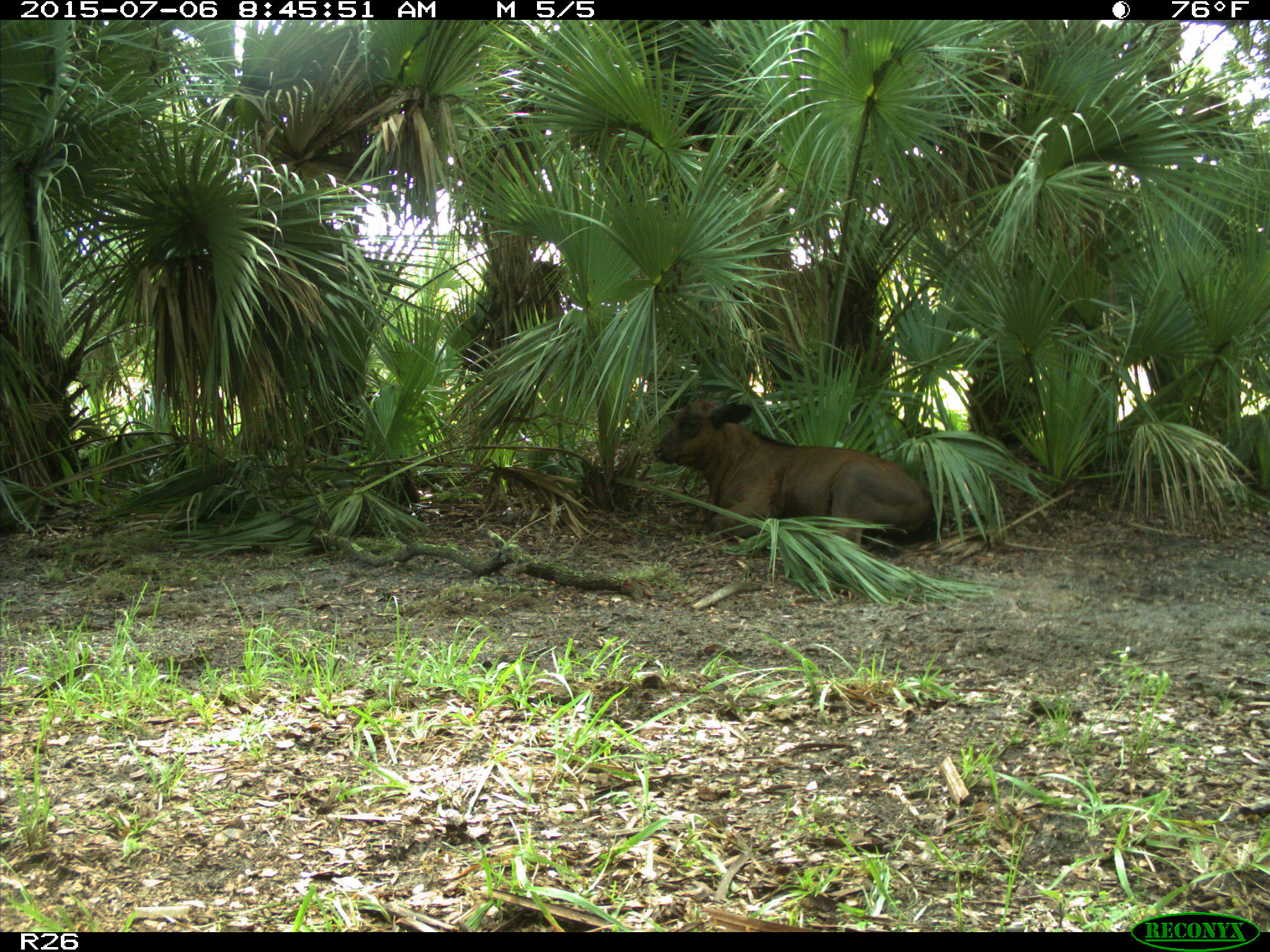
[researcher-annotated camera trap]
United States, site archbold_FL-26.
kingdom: Animalia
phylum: Chordata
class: Mammalia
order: Artiodactyla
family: Bovidae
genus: Bos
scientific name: Bos taurus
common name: domestic cow